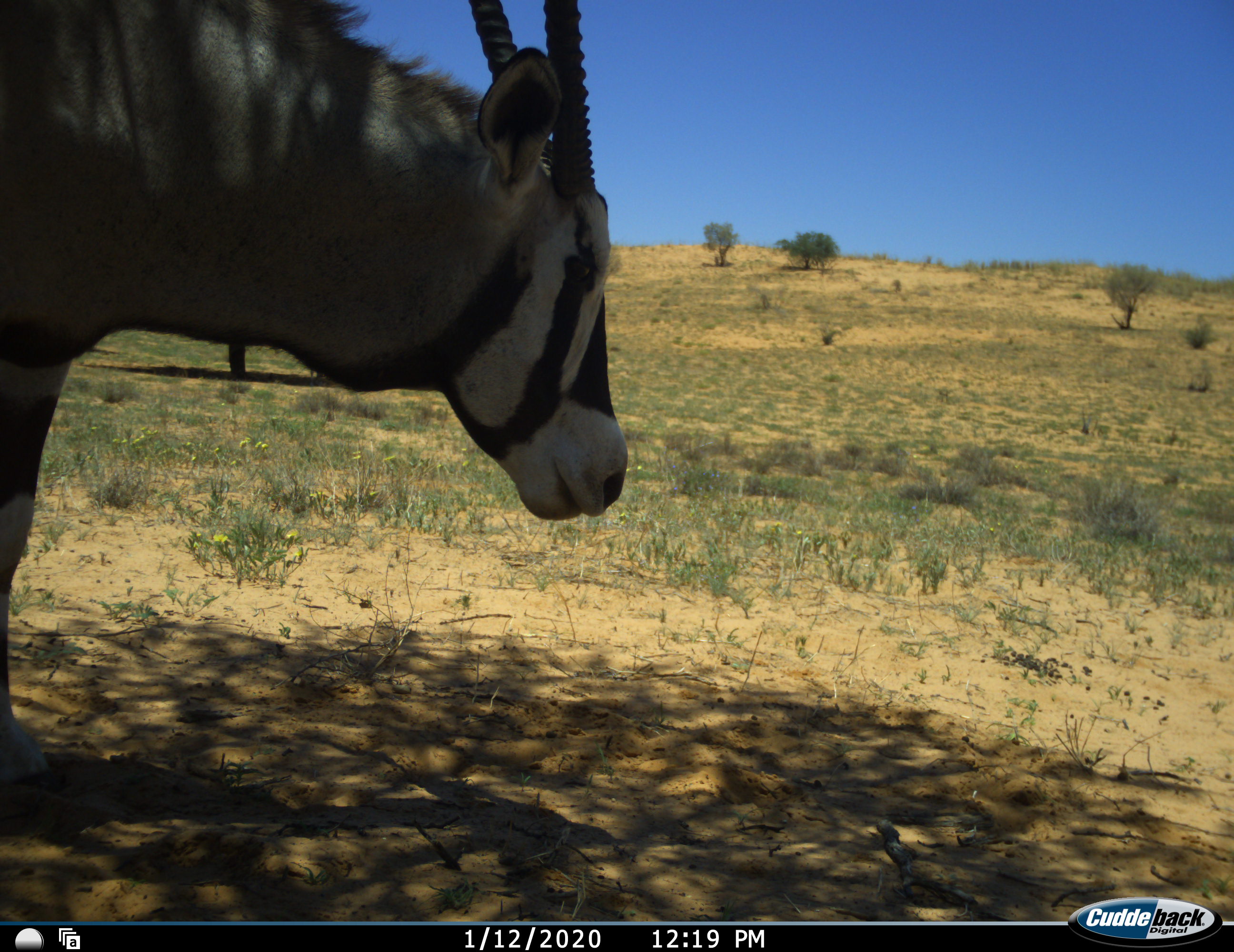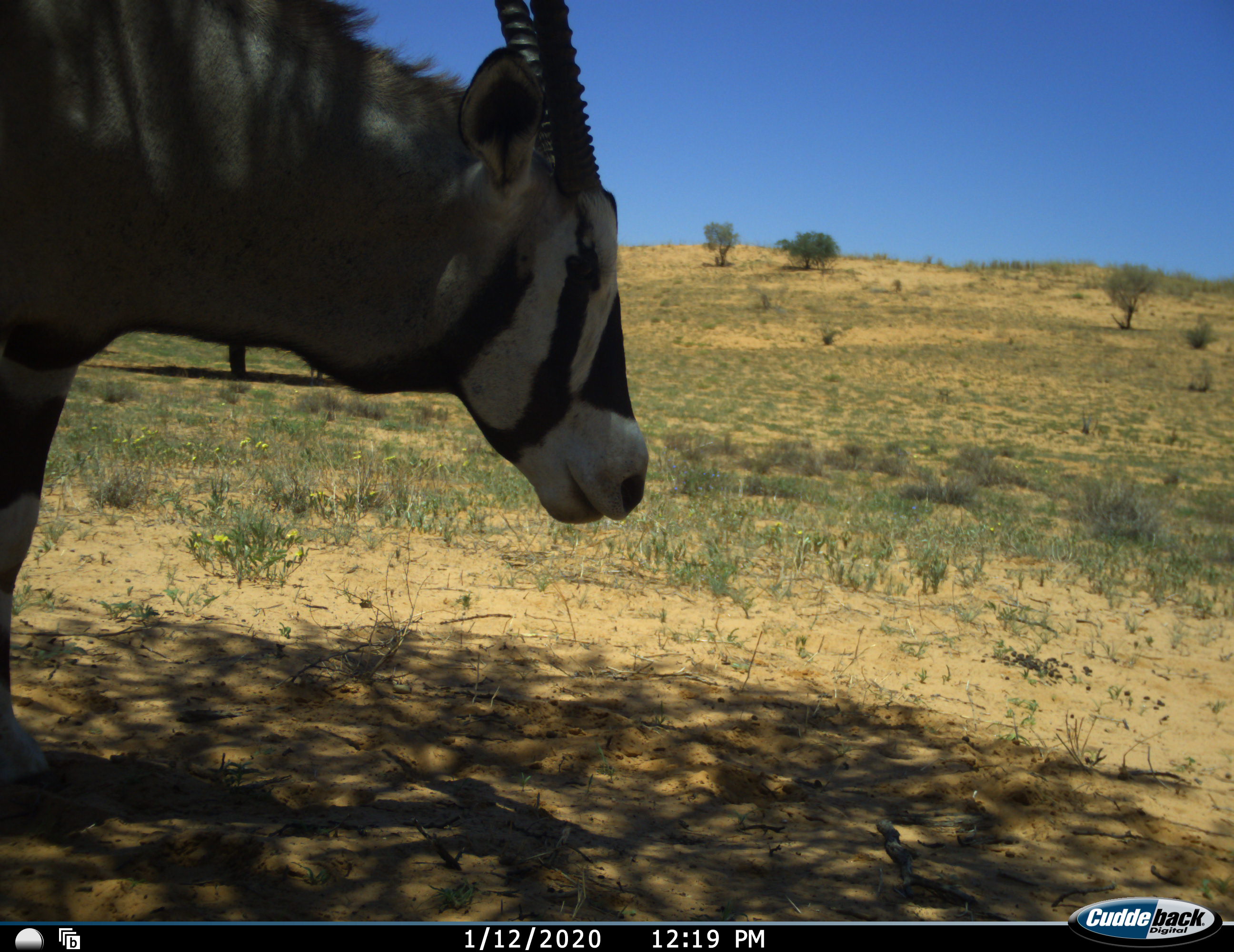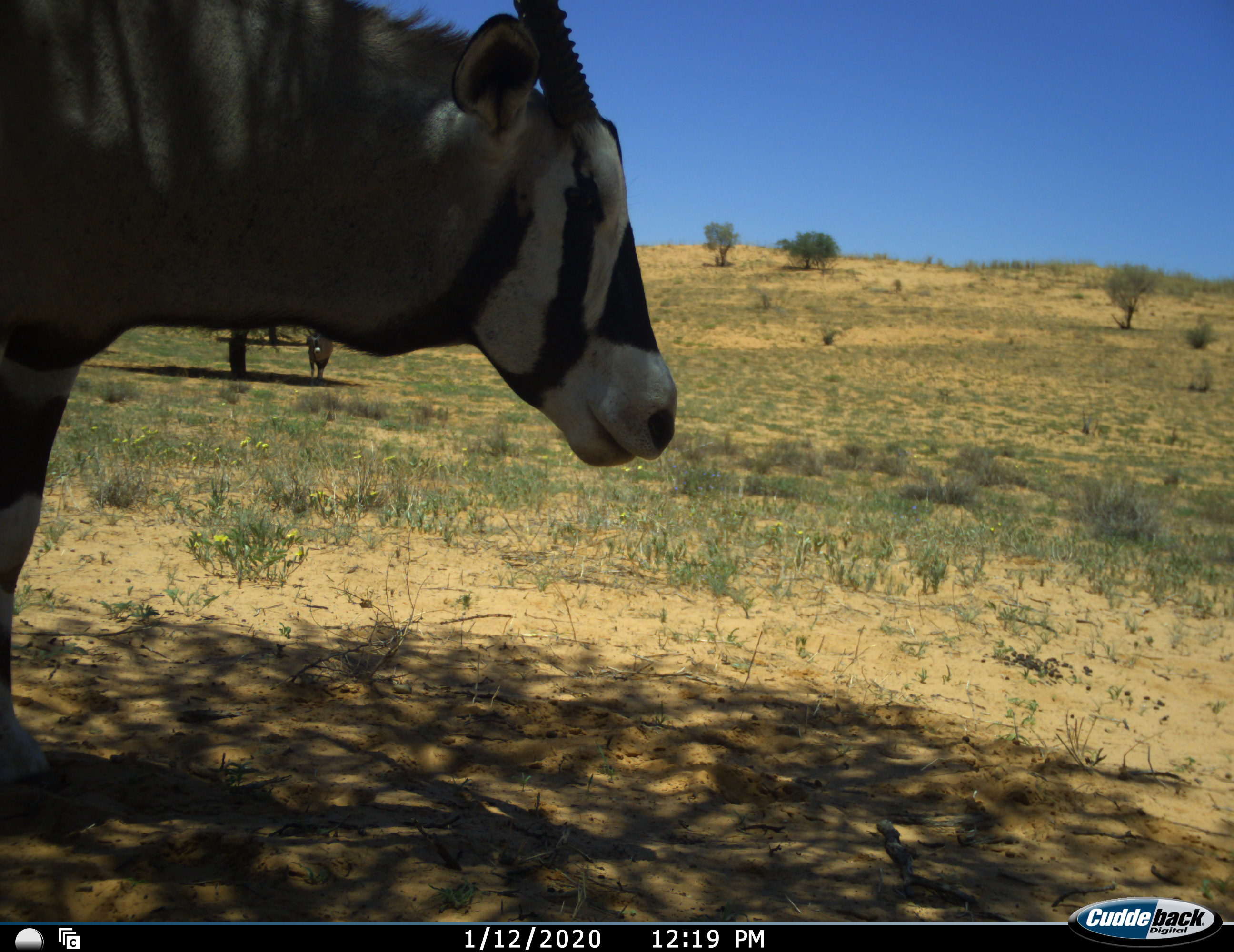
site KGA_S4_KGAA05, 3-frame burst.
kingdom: Animalia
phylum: Chordata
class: Mammalia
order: Artiodactyla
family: Bovidae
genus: Oryx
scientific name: Oryx gazella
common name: gemsbok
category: oryx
Oryx (gemsbok) (Oryx gazella), count 2. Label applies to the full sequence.